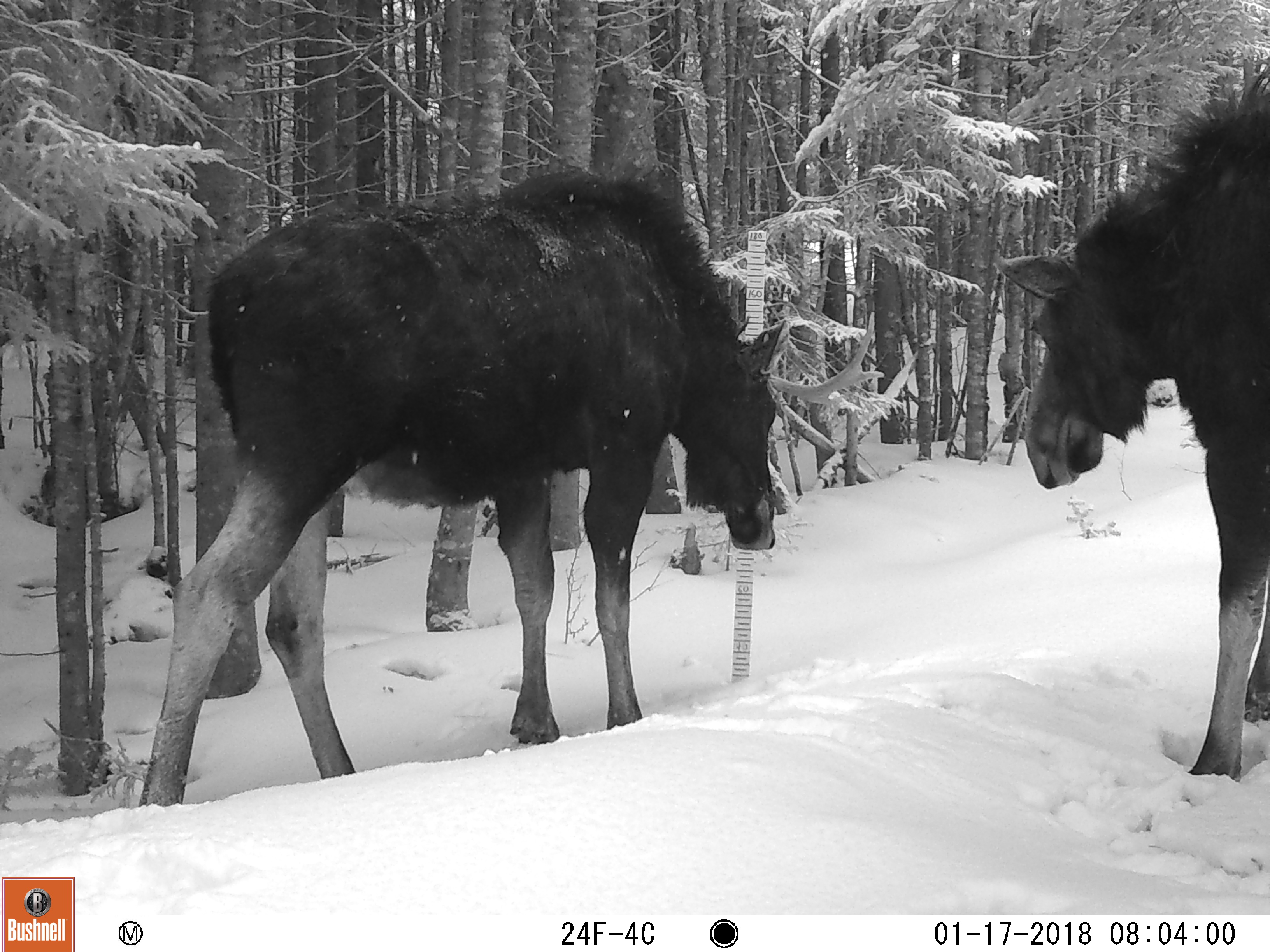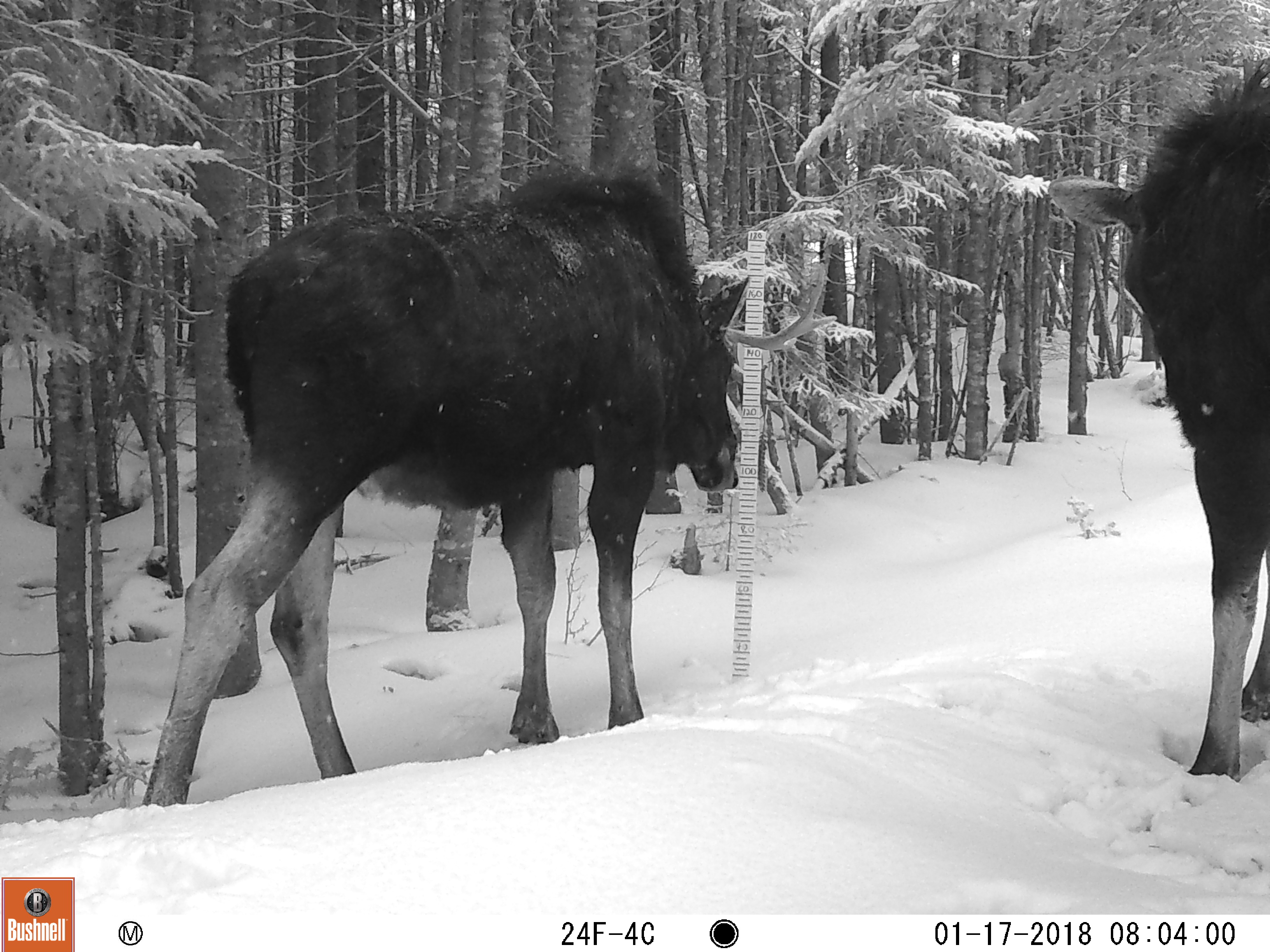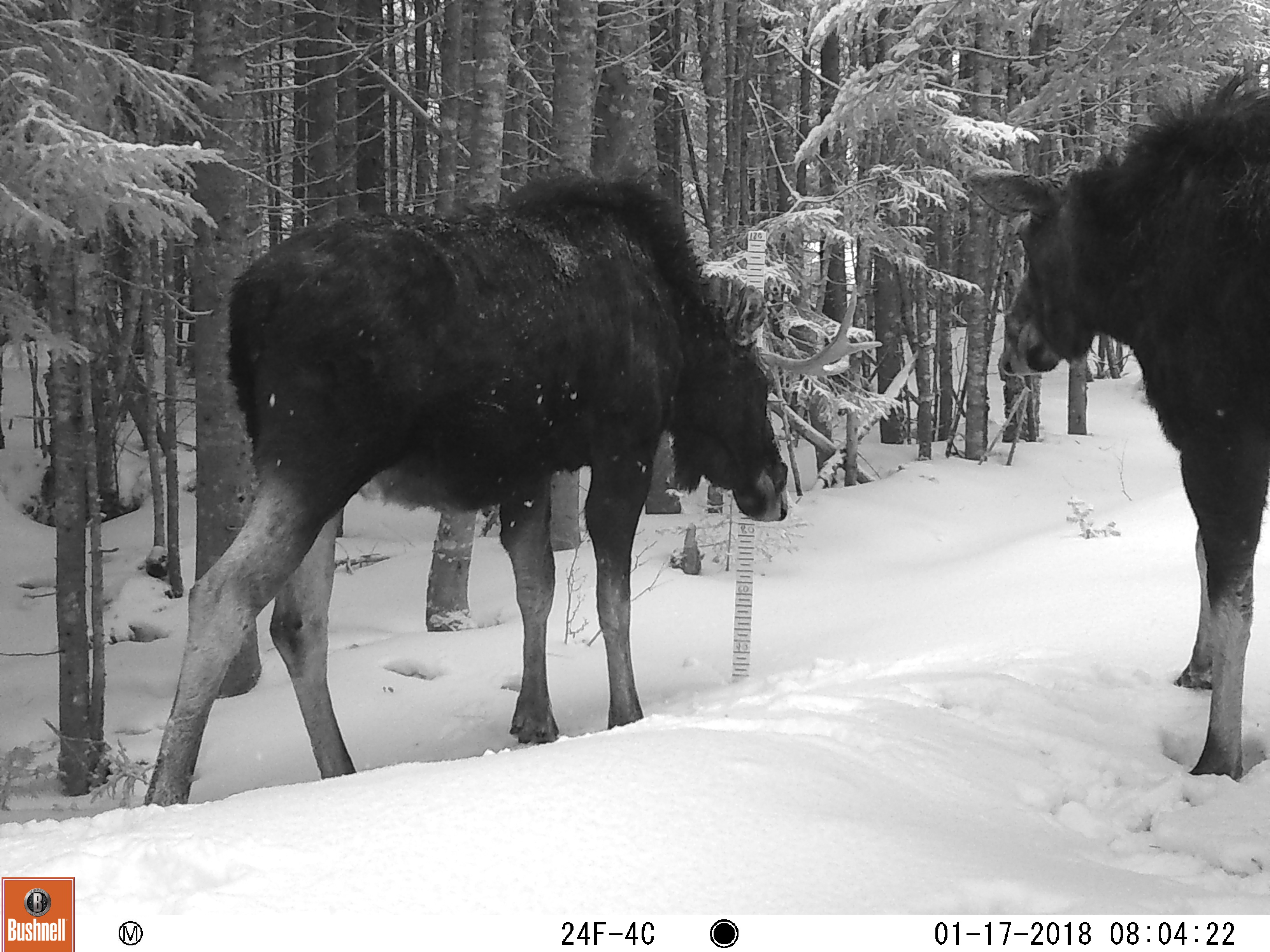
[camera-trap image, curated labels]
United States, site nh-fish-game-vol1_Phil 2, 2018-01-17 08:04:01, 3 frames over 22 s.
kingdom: Animalia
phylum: Chordata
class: Mammalia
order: Artiodactyla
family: Cervidae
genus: Alces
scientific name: Alces alces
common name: moose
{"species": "moose (Alces alces)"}